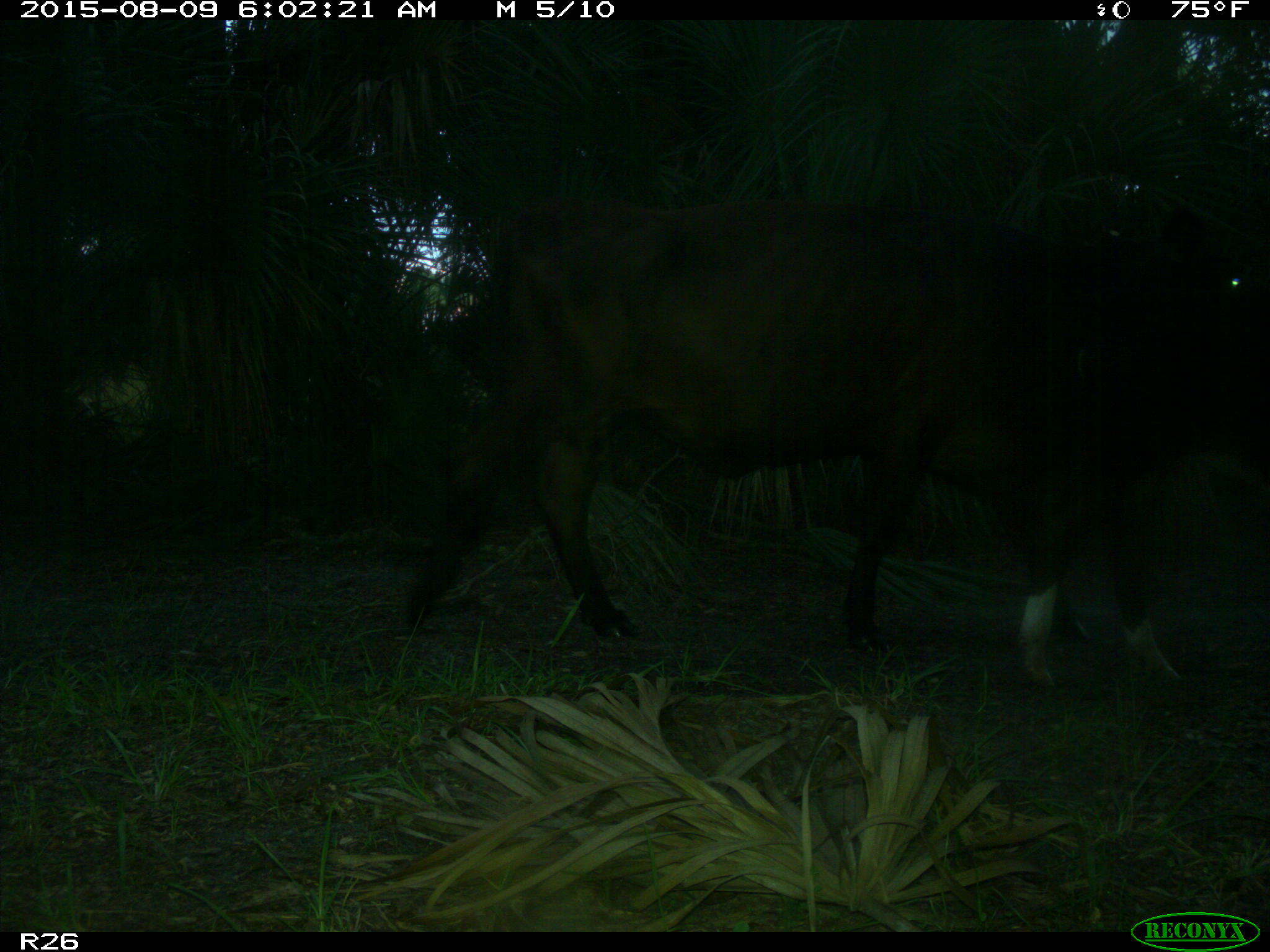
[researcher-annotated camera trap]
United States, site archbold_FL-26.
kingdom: Animalia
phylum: Chordata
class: Mammalia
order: Artiodactyla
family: Bovidae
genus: Bos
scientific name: Bos taurus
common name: domestic cow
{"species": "Bos taurus (domestic cow)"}